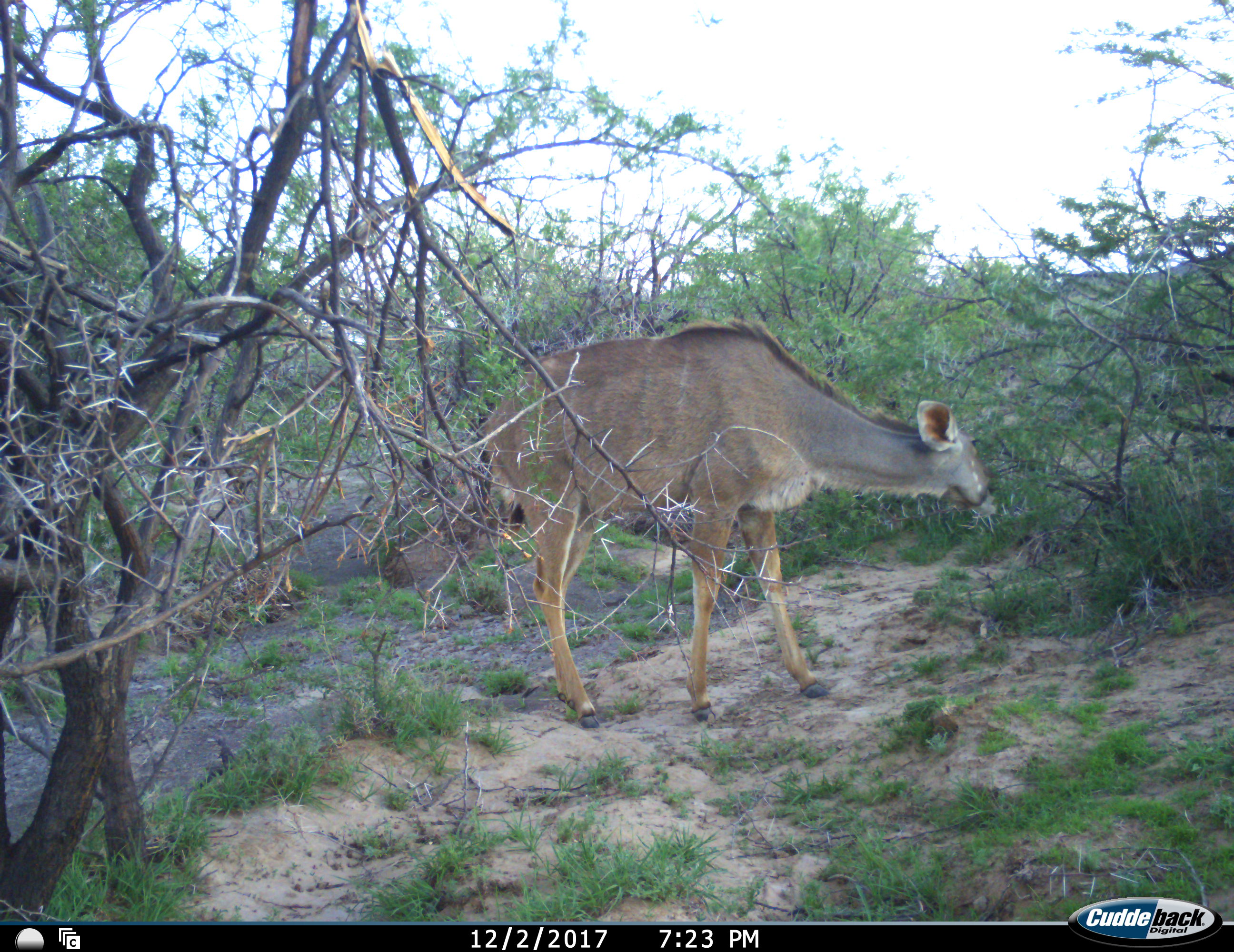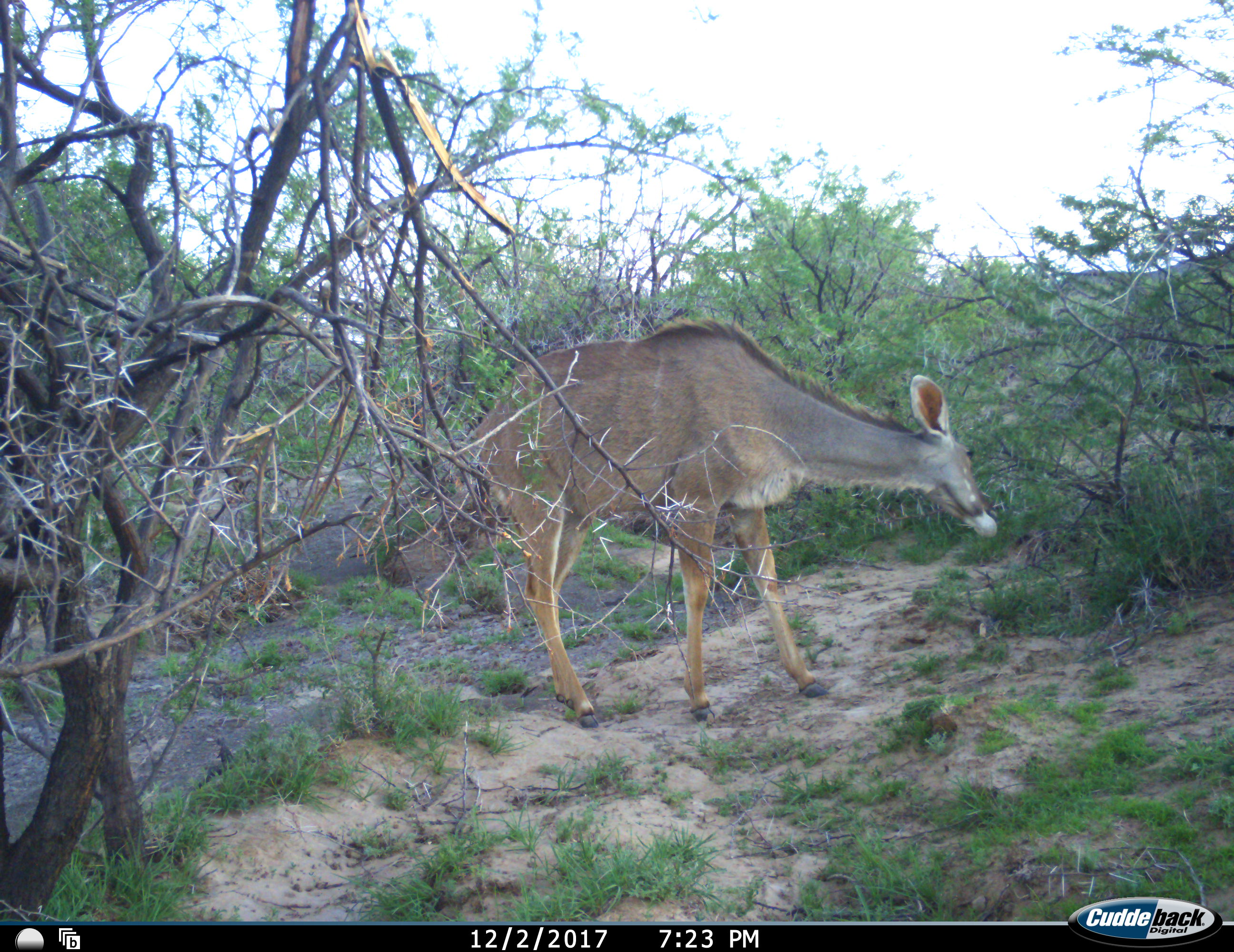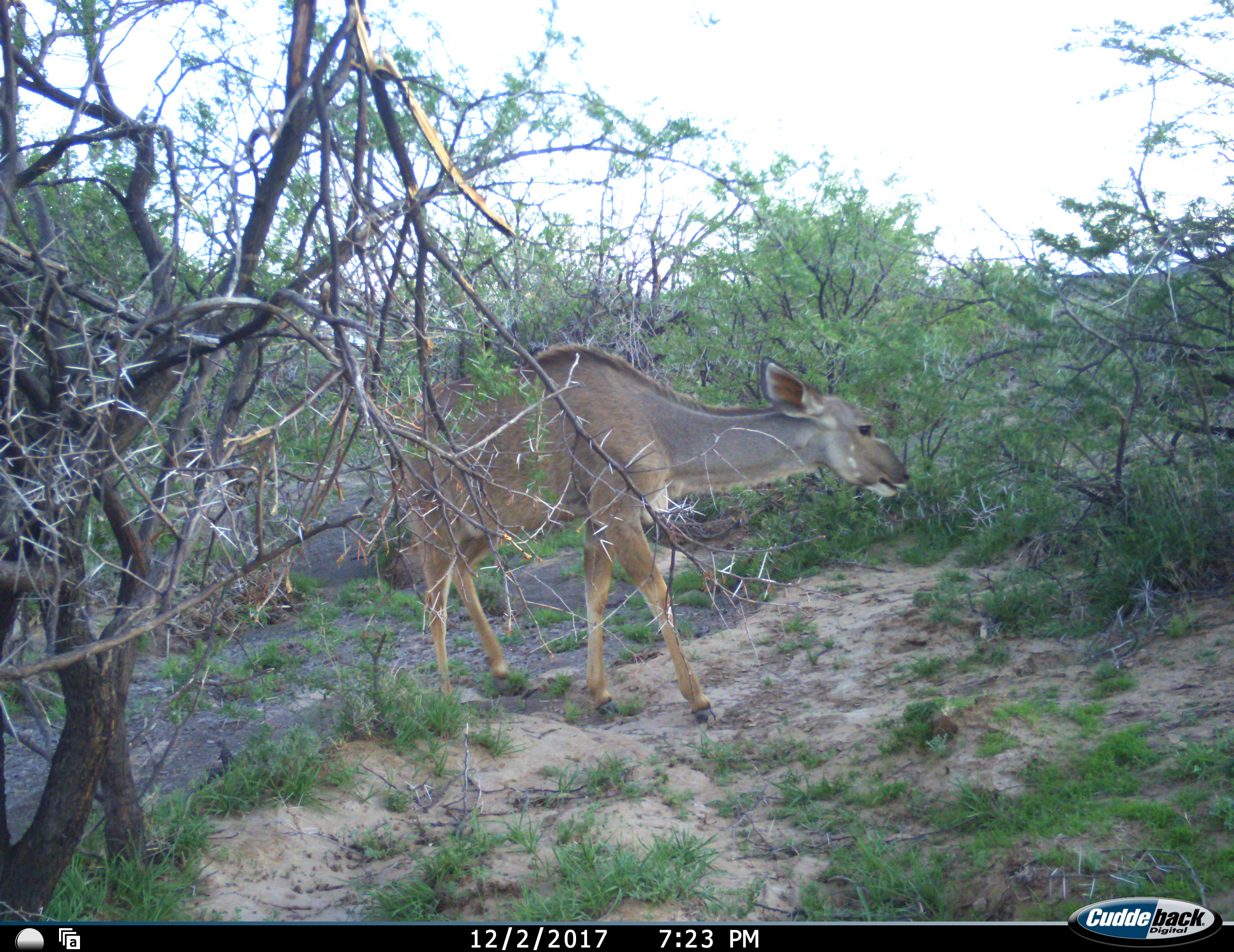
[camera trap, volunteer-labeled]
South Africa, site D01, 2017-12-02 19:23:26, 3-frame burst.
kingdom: Animalia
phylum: Chordata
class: Mammalia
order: Artiodactyla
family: Bovidae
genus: Tragelaphus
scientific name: Tragelaphus strepsiceros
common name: greater kudu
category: kudu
Kudu (greater kudu) (Tragelaphus strepsiceros), count 1. Behavior (volunteer vote fractions): standing 11%, resting 0%, moving 44%, interacting 0%. Young present (vote fraction): 0%. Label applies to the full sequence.